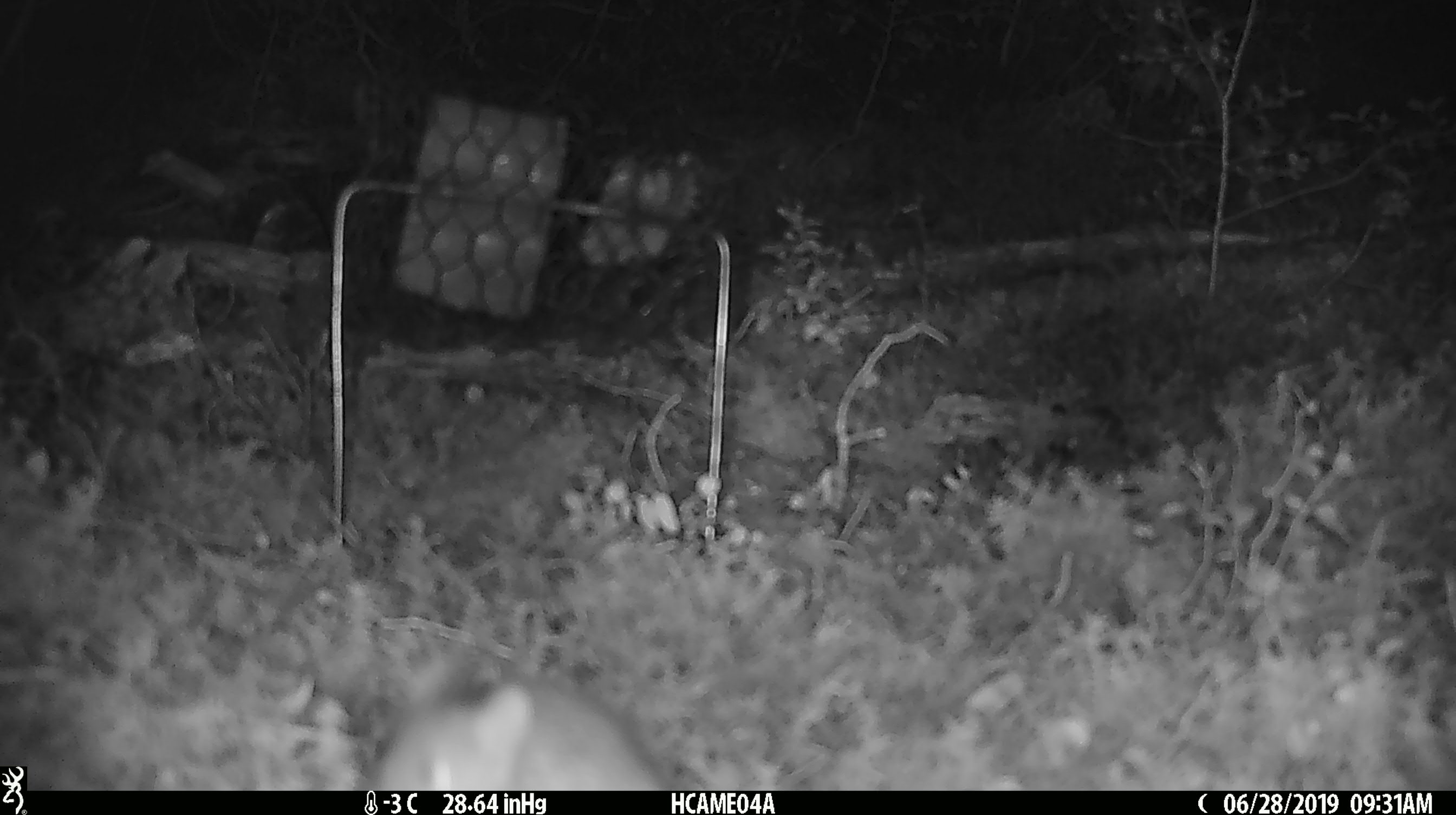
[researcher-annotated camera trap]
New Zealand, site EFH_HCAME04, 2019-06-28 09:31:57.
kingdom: Animalia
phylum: Chordata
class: Mammalia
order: Rodentia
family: Muridae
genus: Mus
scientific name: Mus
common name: mouse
Mouse (Mus).